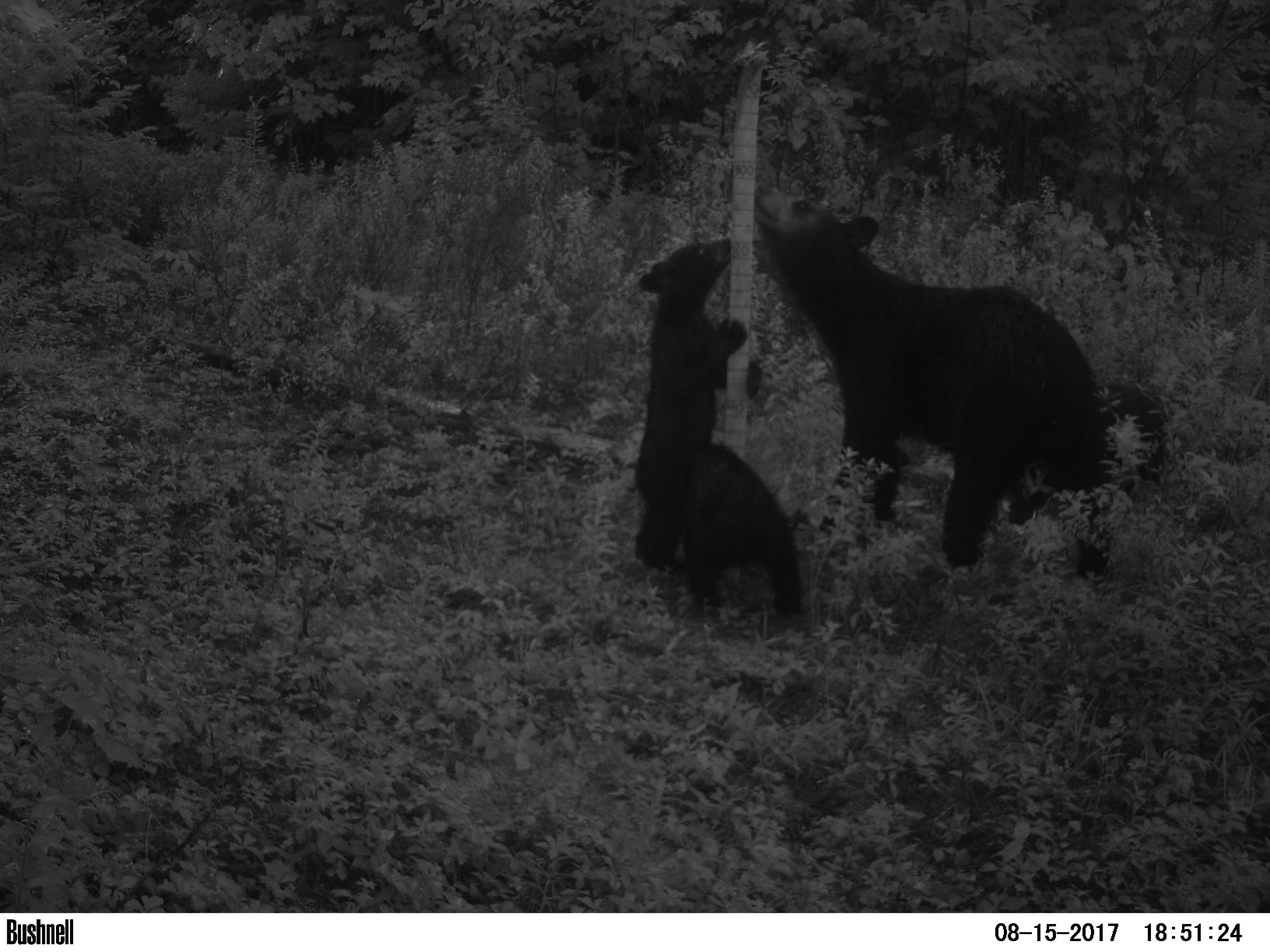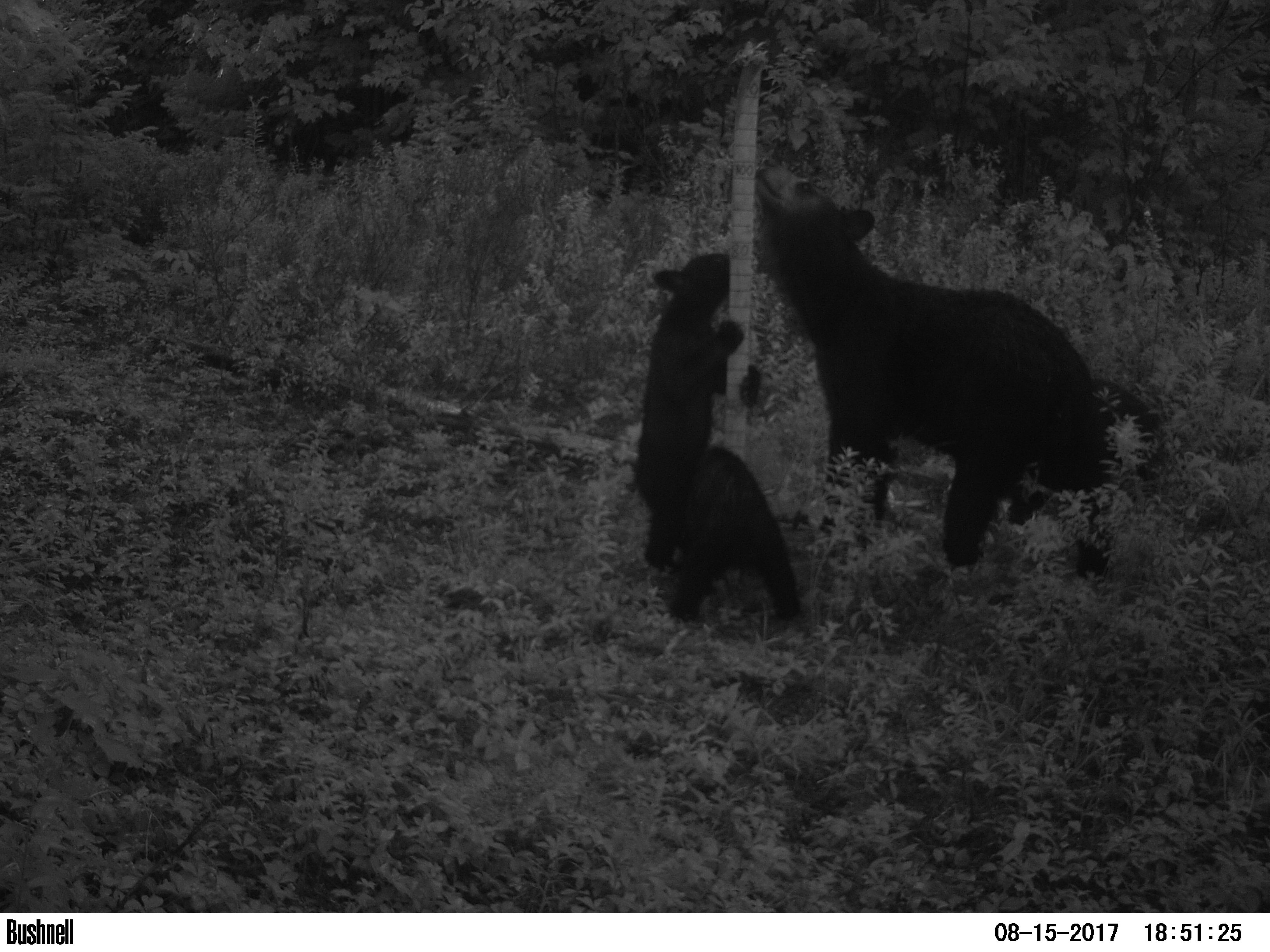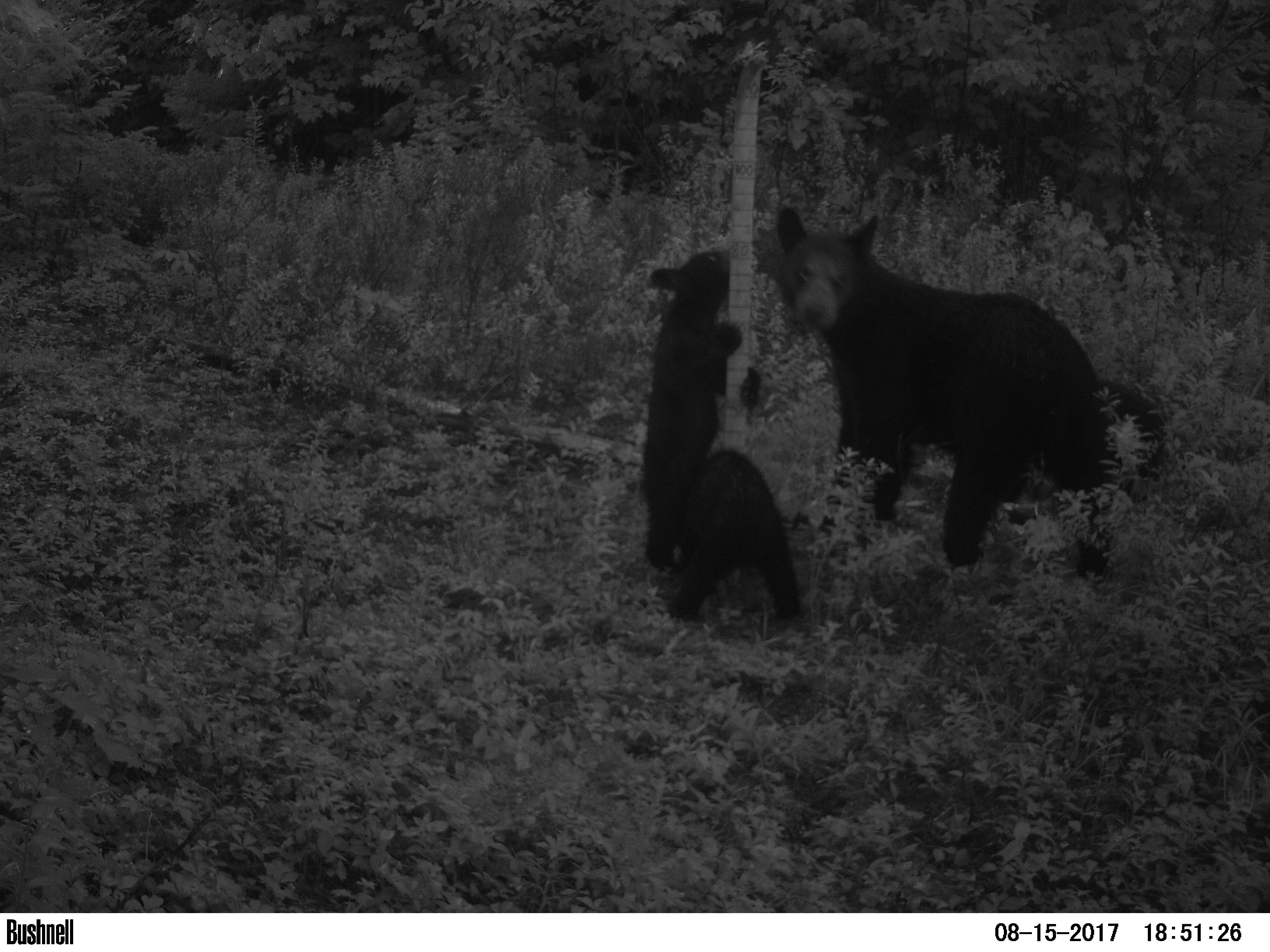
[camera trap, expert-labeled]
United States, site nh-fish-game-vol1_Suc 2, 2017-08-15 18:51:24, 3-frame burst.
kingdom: Animalia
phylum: Chordata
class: Mammalia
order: Carnivora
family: Ursidae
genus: Ursus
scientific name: Ursus americanus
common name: black bear